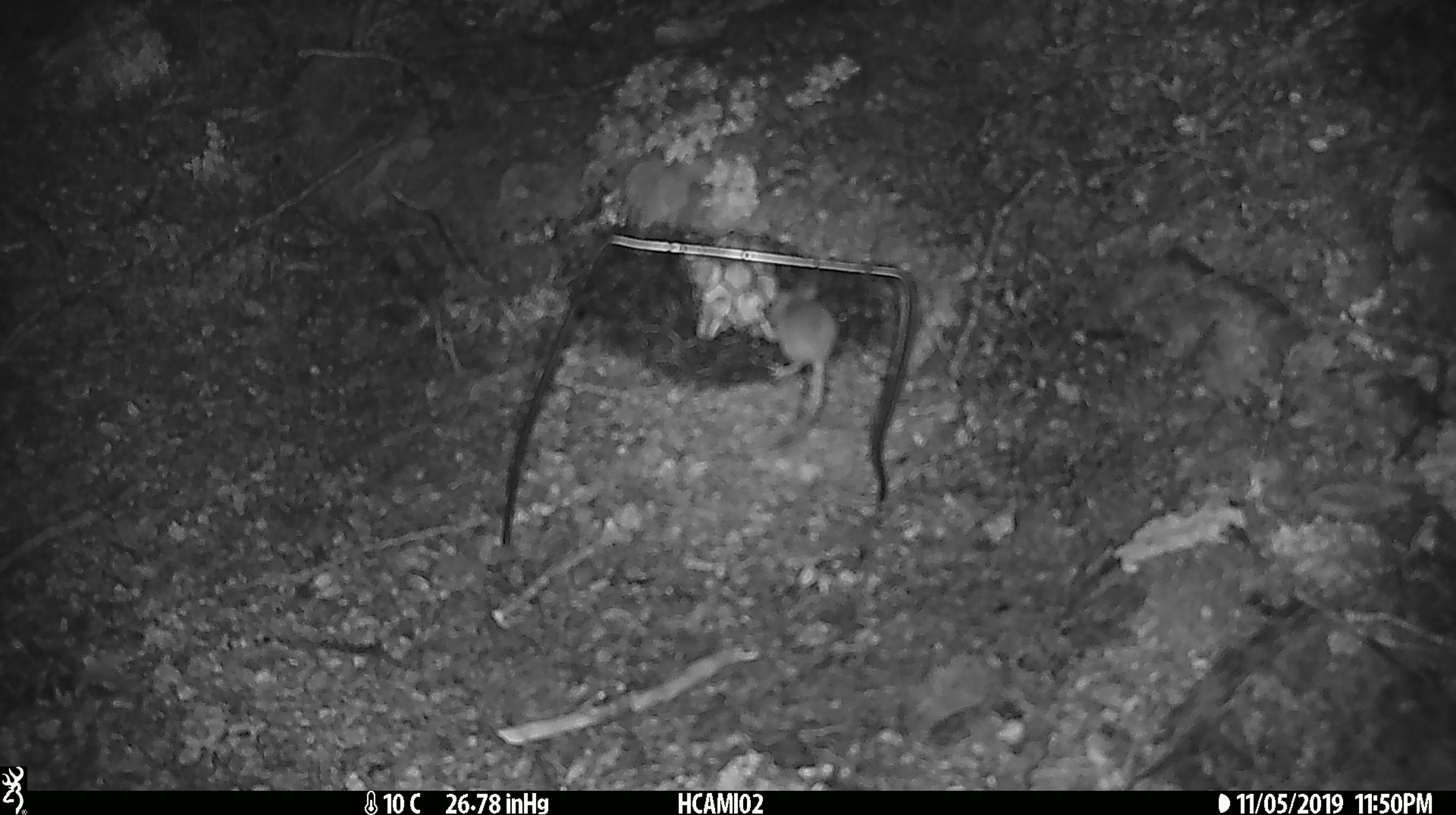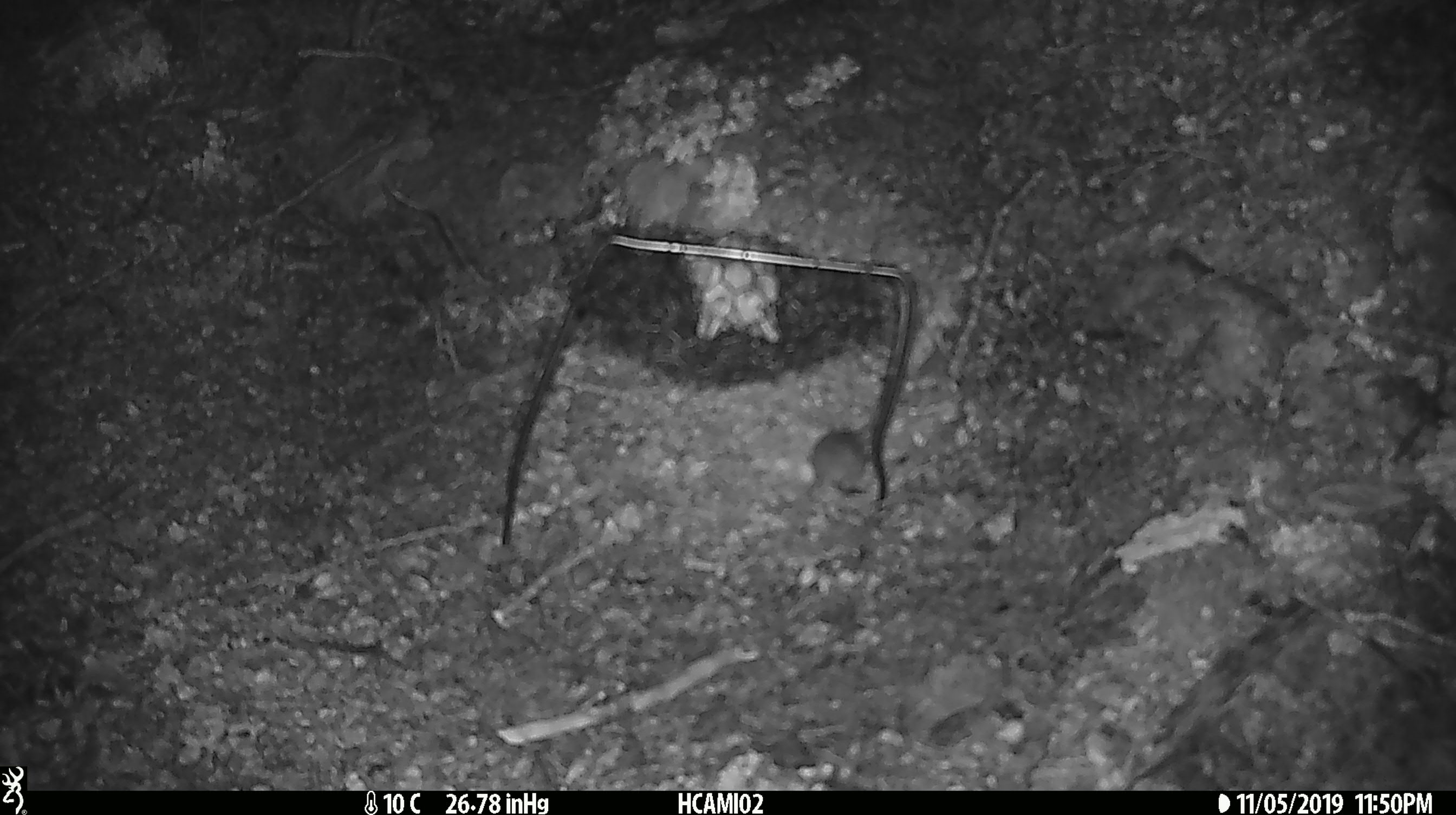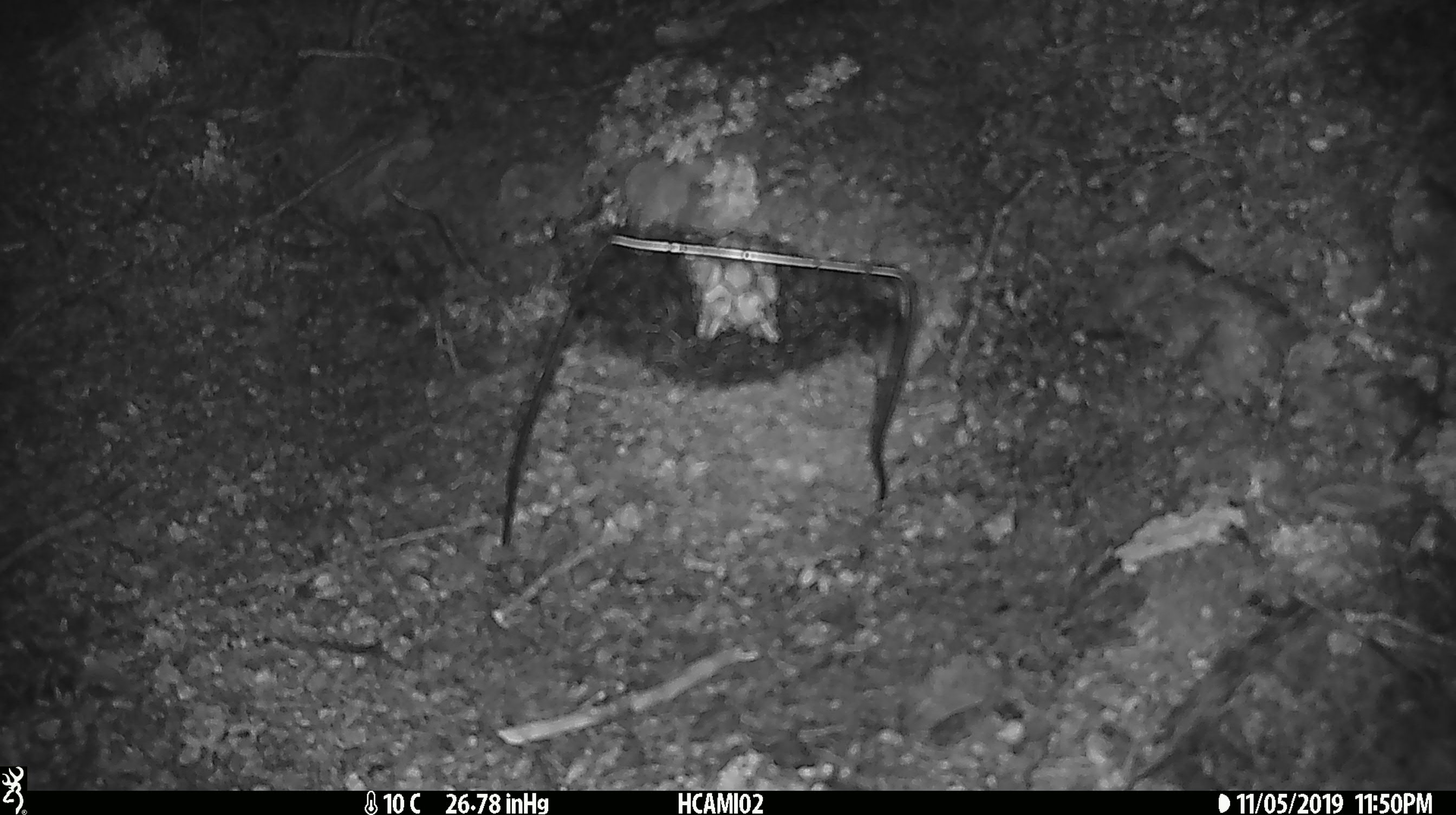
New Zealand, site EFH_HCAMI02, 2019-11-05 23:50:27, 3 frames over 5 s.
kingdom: Animalia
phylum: Chordata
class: Mammalia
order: Rodentia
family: Muridae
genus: Mus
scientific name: Mus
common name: mouse